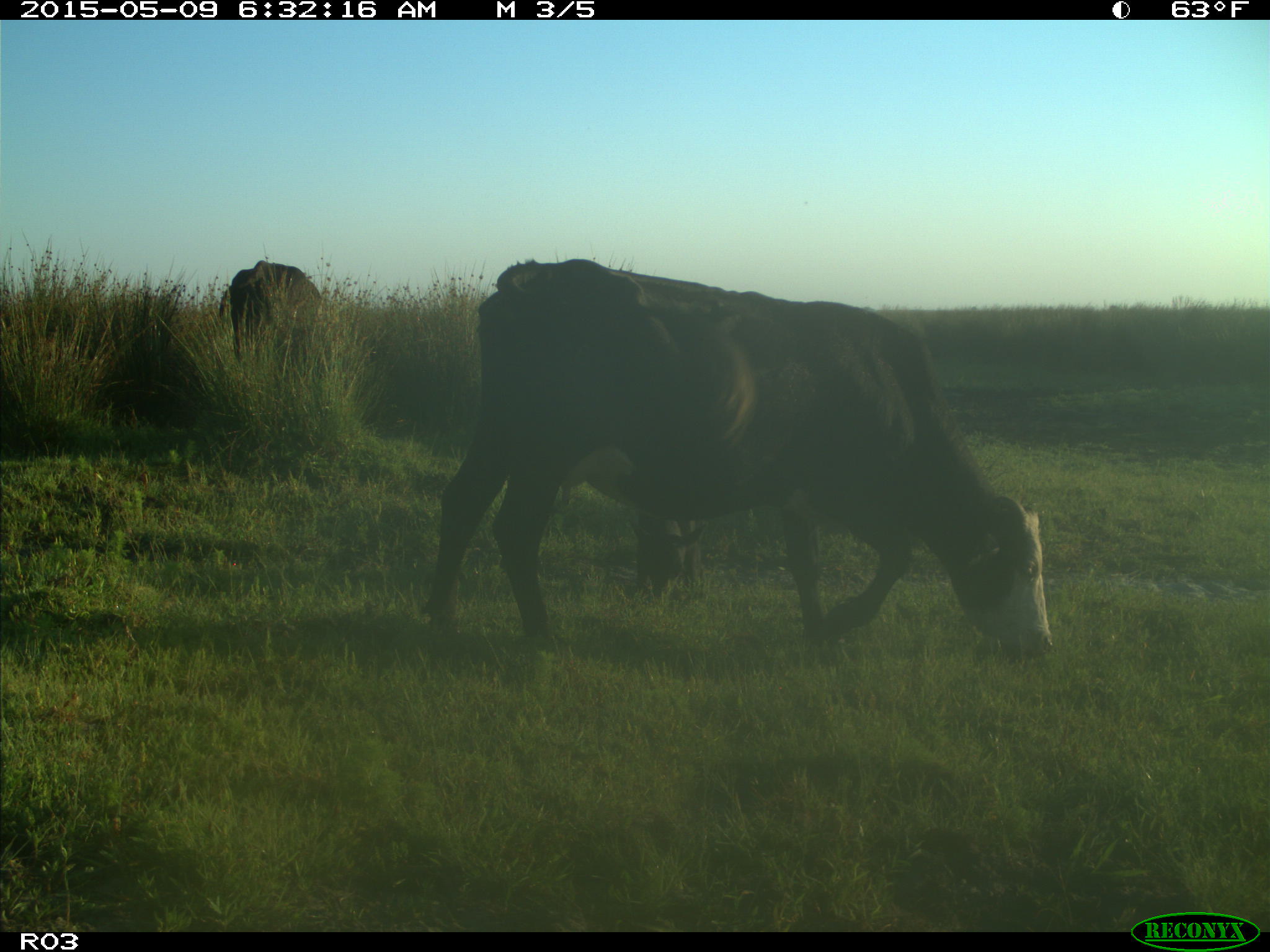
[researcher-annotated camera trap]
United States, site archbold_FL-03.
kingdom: Animalia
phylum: Chordata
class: Mammalia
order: Artiodactyla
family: Bovidae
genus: Bos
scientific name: Bos taurus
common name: domestic cow